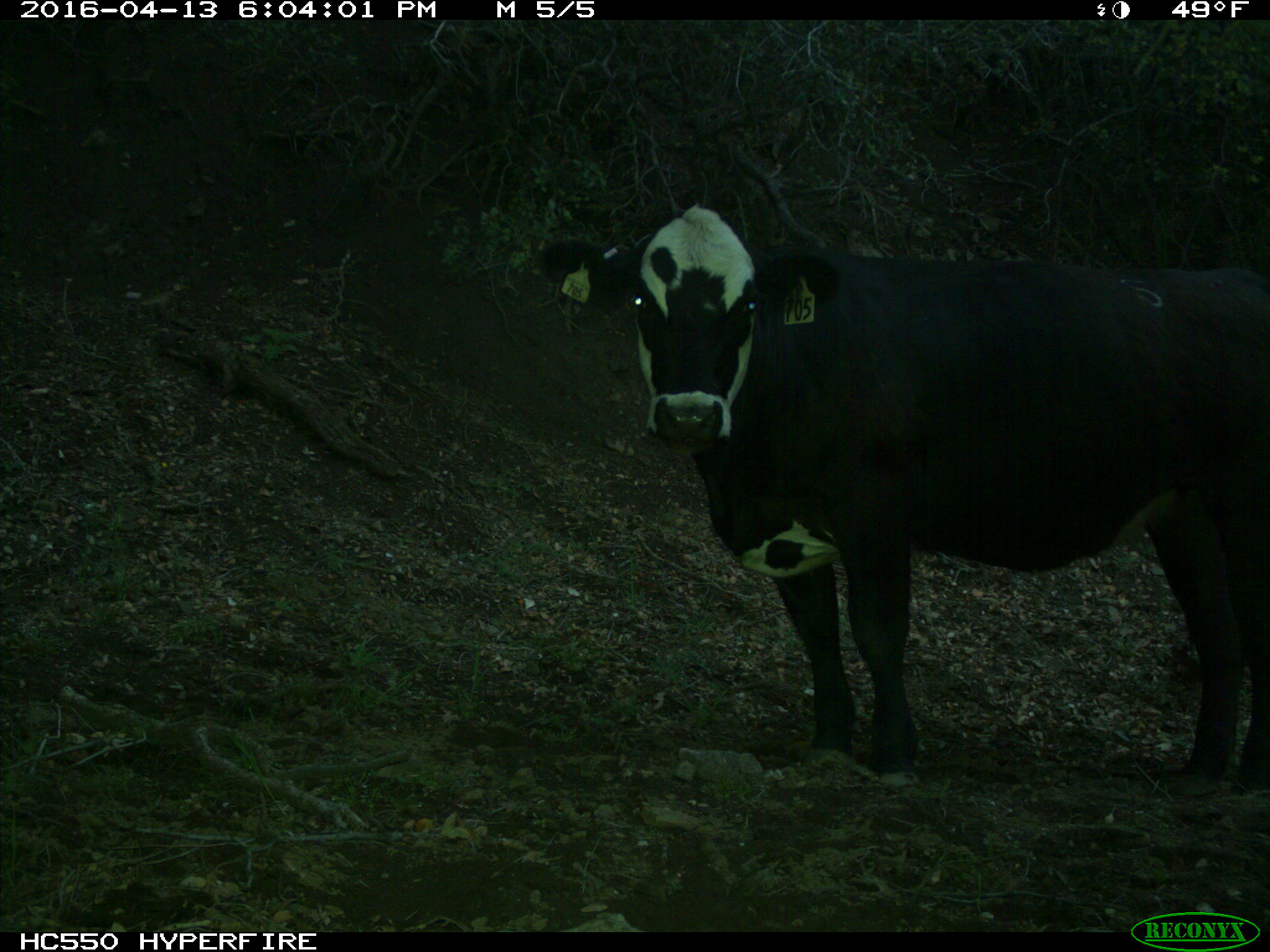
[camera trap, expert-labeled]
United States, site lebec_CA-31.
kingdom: Animalia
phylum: Chordata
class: Mammalia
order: Artiodactyla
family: Bovidae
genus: Bos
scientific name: Bos taurus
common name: domestic cow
Bos taurus (domestic cow).